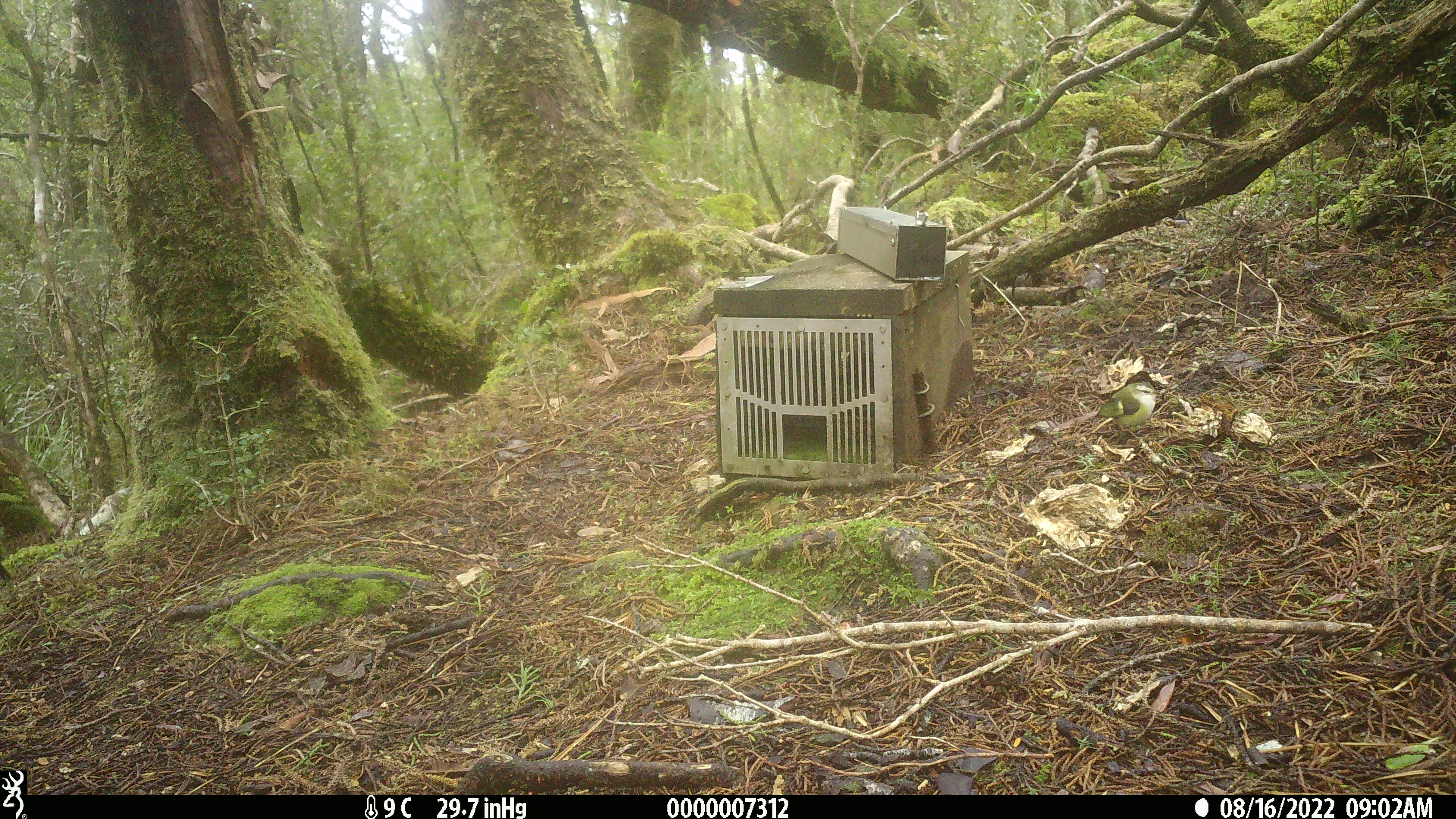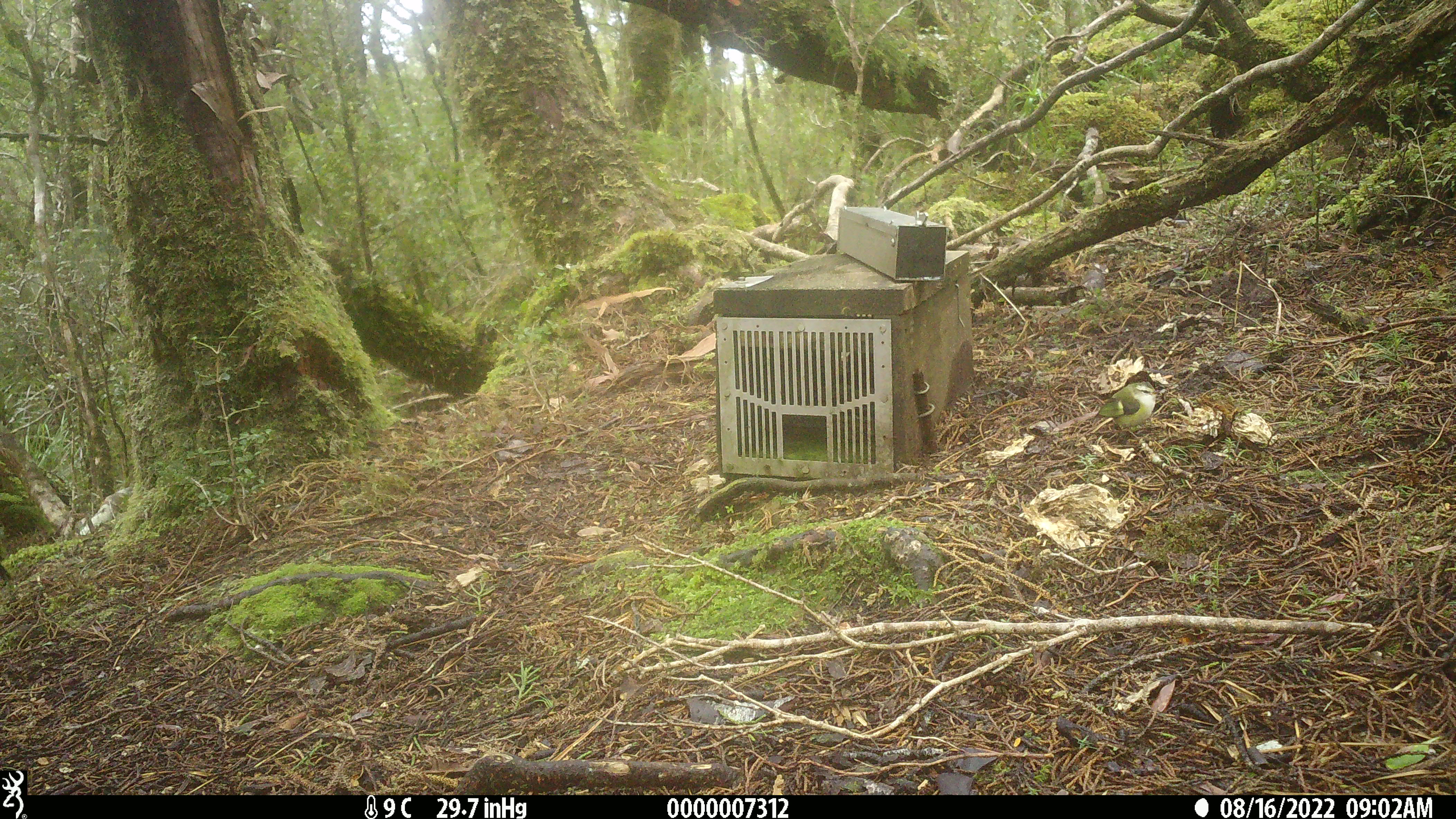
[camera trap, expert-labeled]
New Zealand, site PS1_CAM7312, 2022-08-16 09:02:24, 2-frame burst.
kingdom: Animalia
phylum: Chordata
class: Aves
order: Passeriformes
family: Acanthisittidae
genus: Acanthisitta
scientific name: Acanthisitta chloris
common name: rifleman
Rifleman (Acanthisitta chloris).